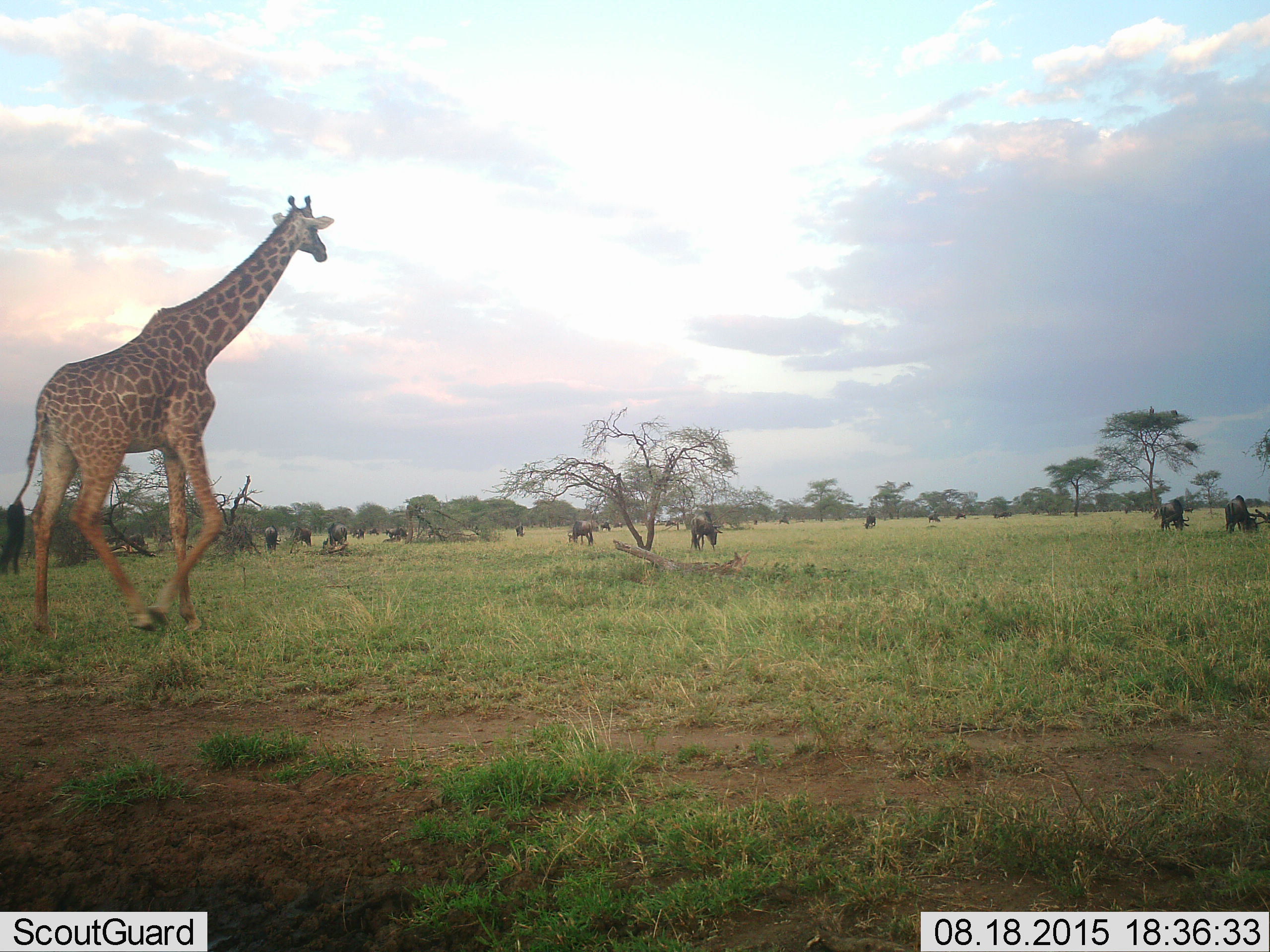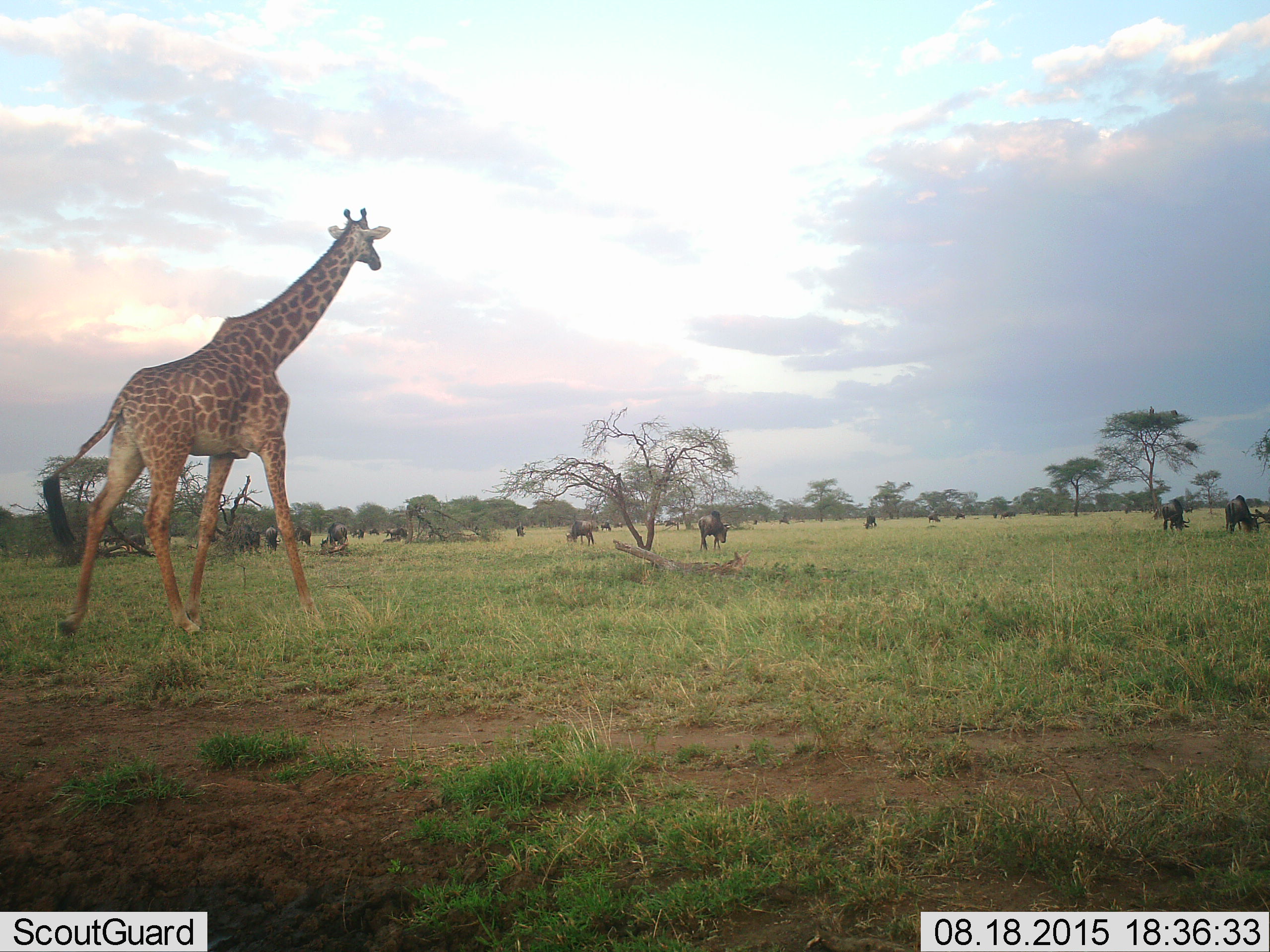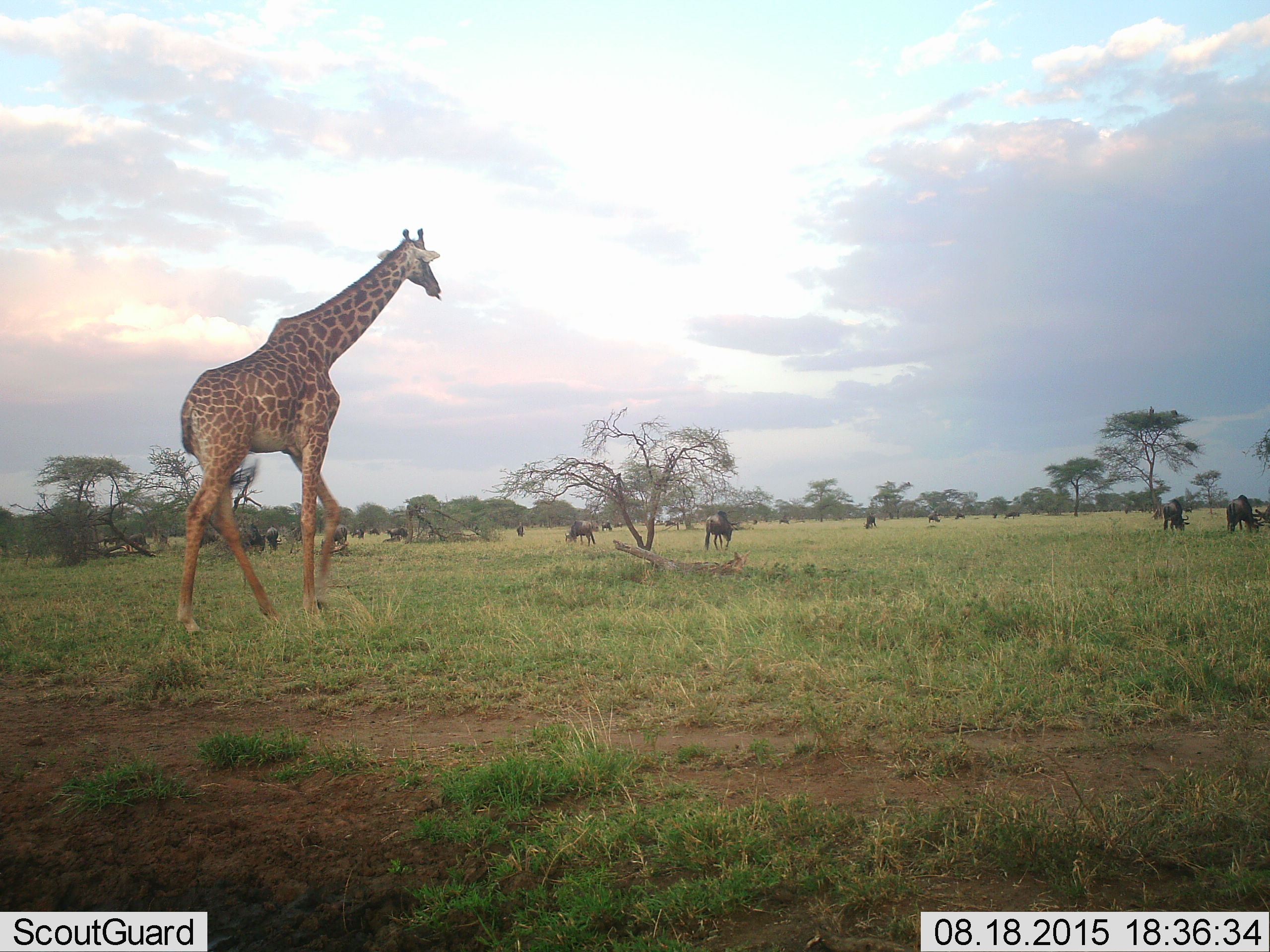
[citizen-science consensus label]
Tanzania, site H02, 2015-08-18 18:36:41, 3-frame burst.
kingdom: Animalia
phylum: Chordata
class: Mammalia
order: Artiodactyla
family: Giraffidae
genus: Giraffa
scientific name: Giraffa camelopardalis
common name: giraffe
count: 1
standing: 10%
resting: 0%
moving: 100%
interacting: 0%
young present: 0%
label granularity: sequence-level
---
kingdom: Animalia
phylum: Chordata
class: Mammalia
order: Artiodactyla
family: Bovidae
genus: Connochaetes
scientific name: Connochaetes taurinus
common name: blue wildebeest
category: wildebeest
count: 11-50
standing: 43%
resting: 14%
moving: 0%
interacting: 14%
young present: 0%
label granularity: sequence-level